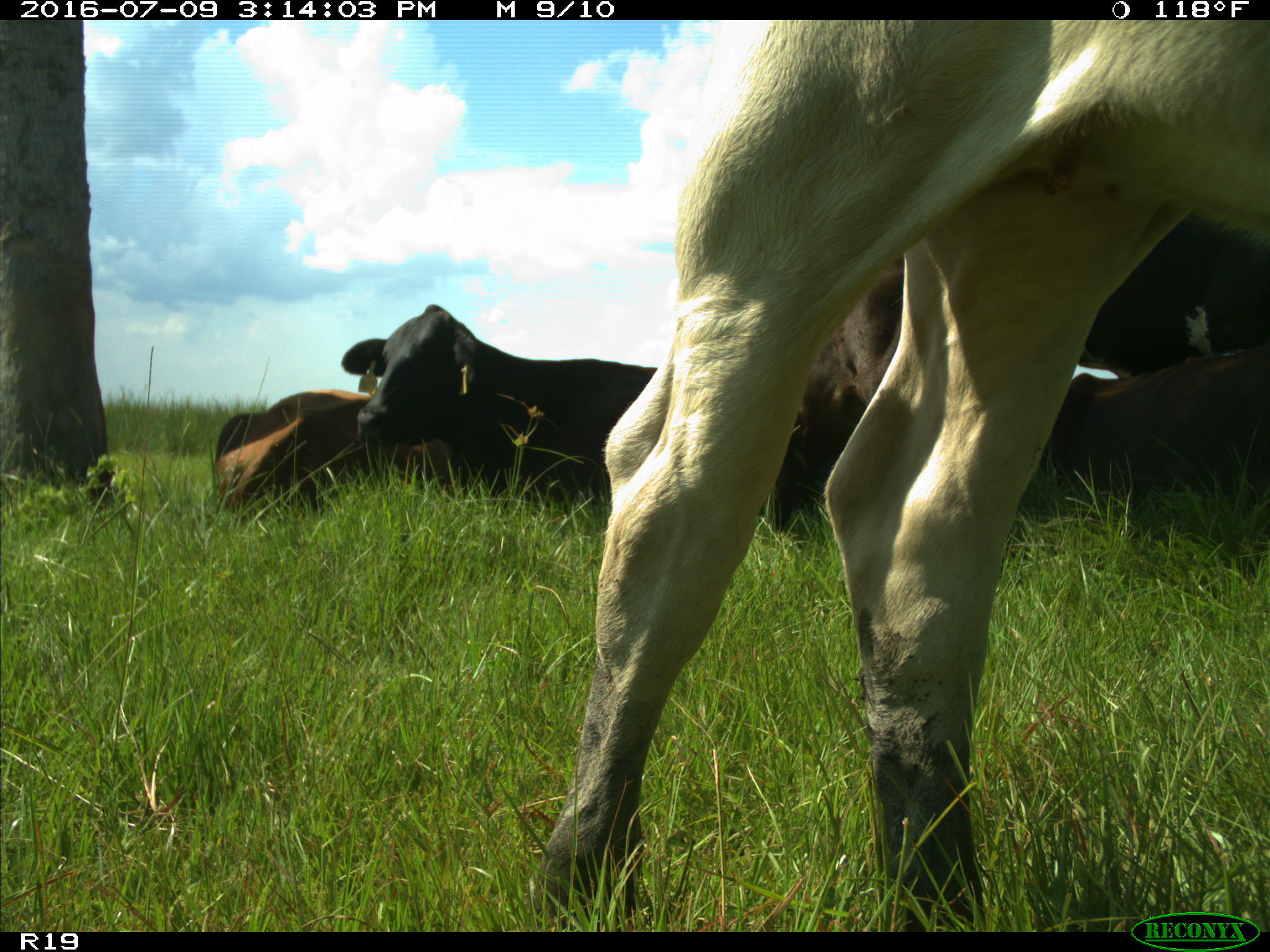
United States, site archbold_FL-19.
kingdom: Animalia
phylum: Chordata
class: Mammalia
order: Artiodactyla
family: Bovidae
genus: Bos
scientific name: Bos taurus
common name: domestic cow